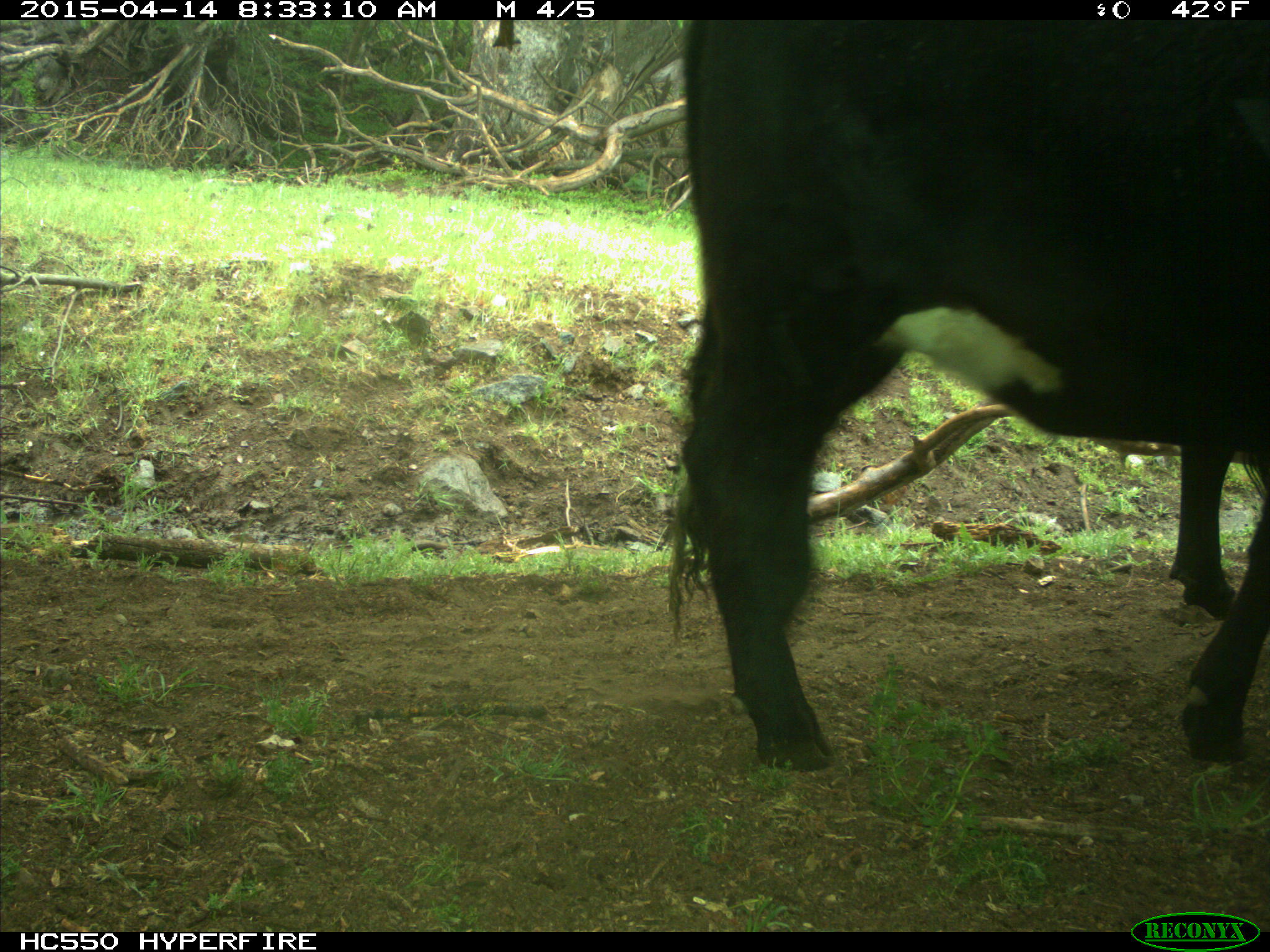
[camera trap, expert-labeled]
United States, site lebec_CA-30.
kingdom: Animalia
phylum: Chordata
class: Mammalia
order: Artiodactyla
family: Bovidae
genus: Bos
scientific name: Bos taurus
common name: domestic cow